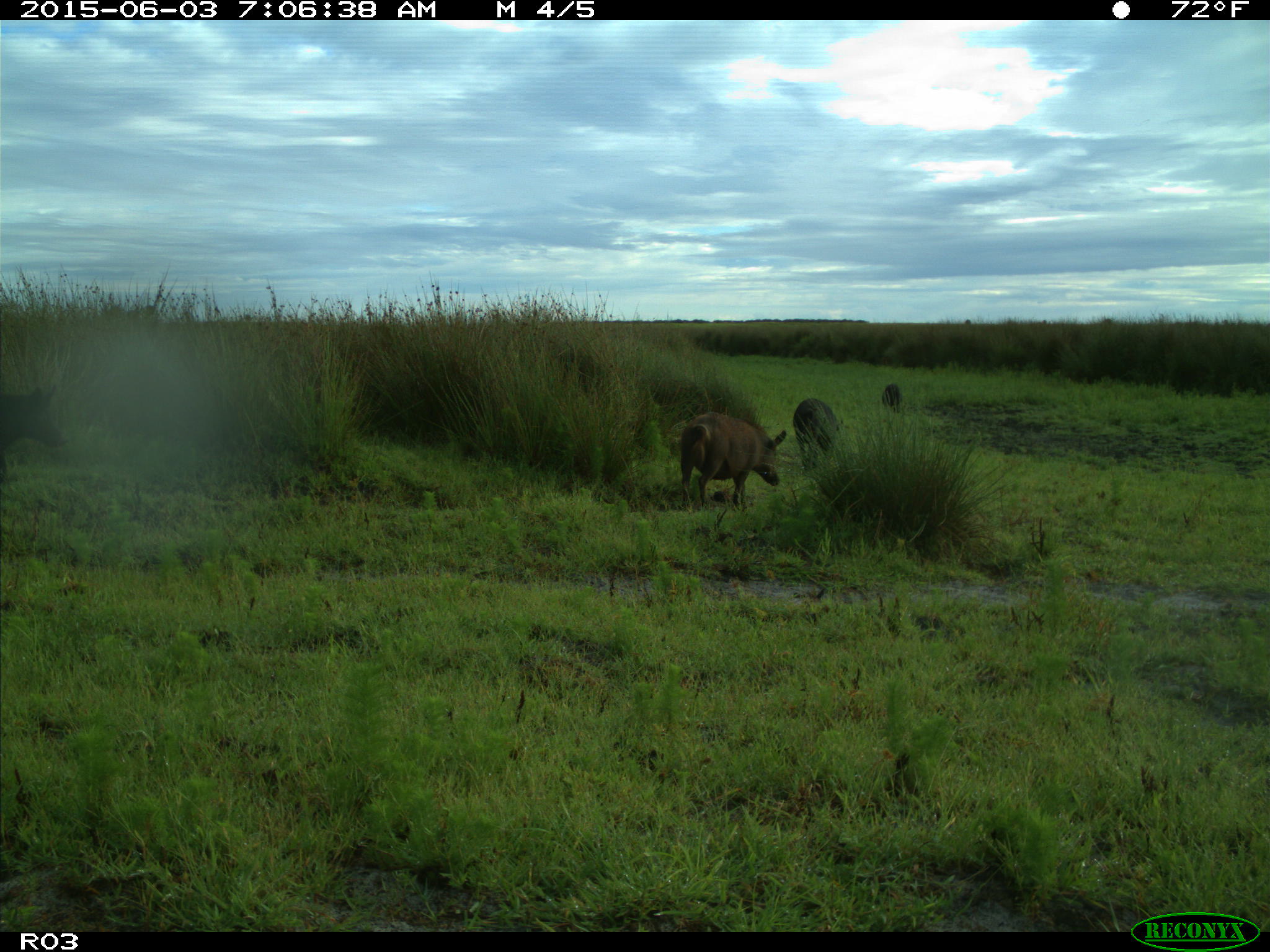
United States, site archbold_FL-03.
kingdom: Animalia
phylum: Chordata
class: Mammalia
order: Artiodactyla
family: Suidae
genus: Sus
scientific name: Sus scrofa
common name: wild boar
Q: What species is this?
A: Sus scrofa (wild boar).